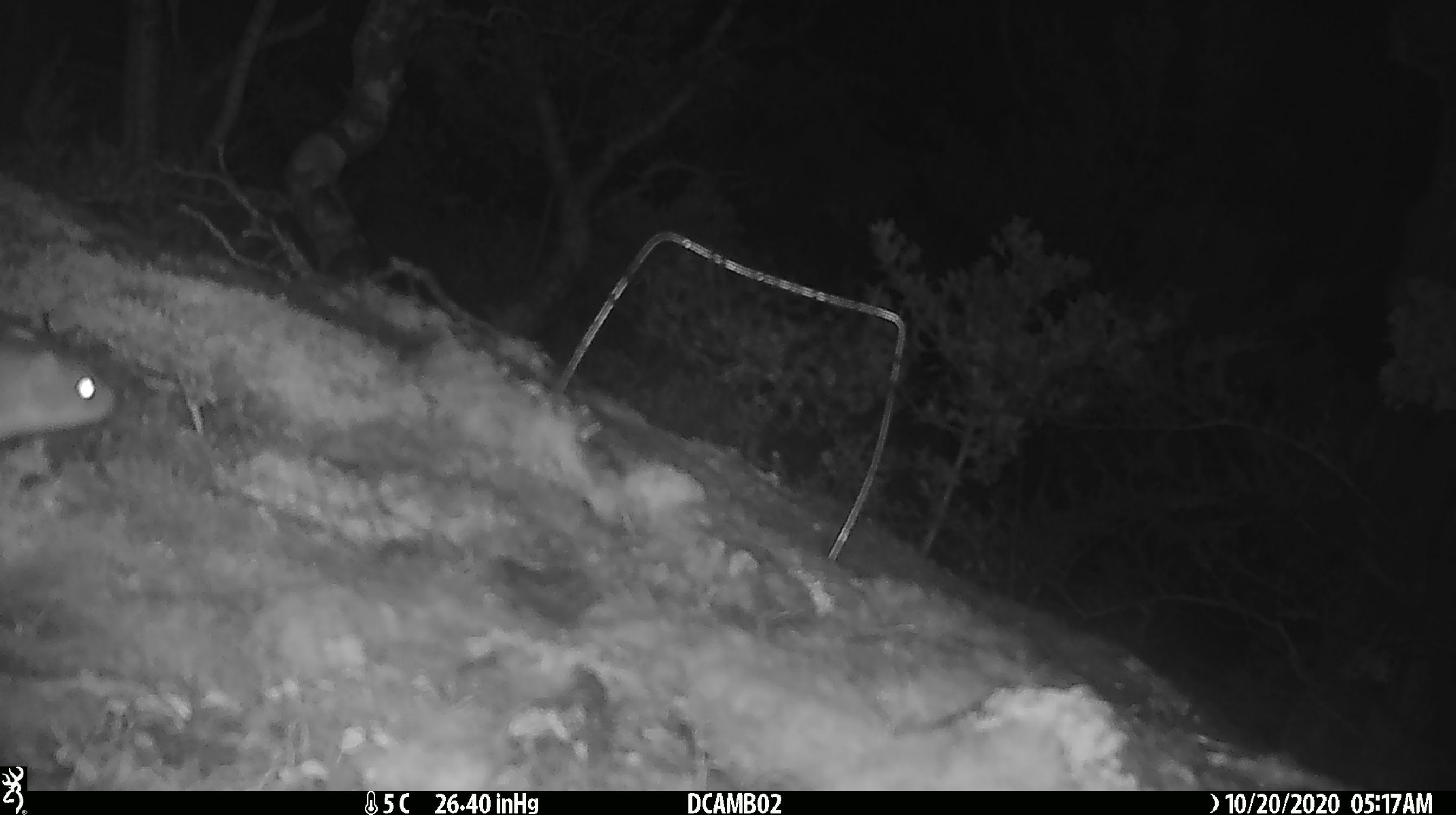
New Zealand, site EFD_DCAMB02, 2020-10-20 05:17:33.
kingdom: Animalia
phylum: Chordata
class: Mammalia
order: Carnivora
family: Mustelidae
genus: Mustela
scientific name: Mustela erminea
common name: stoat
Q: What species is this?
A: Stoat (Mustela erminea).